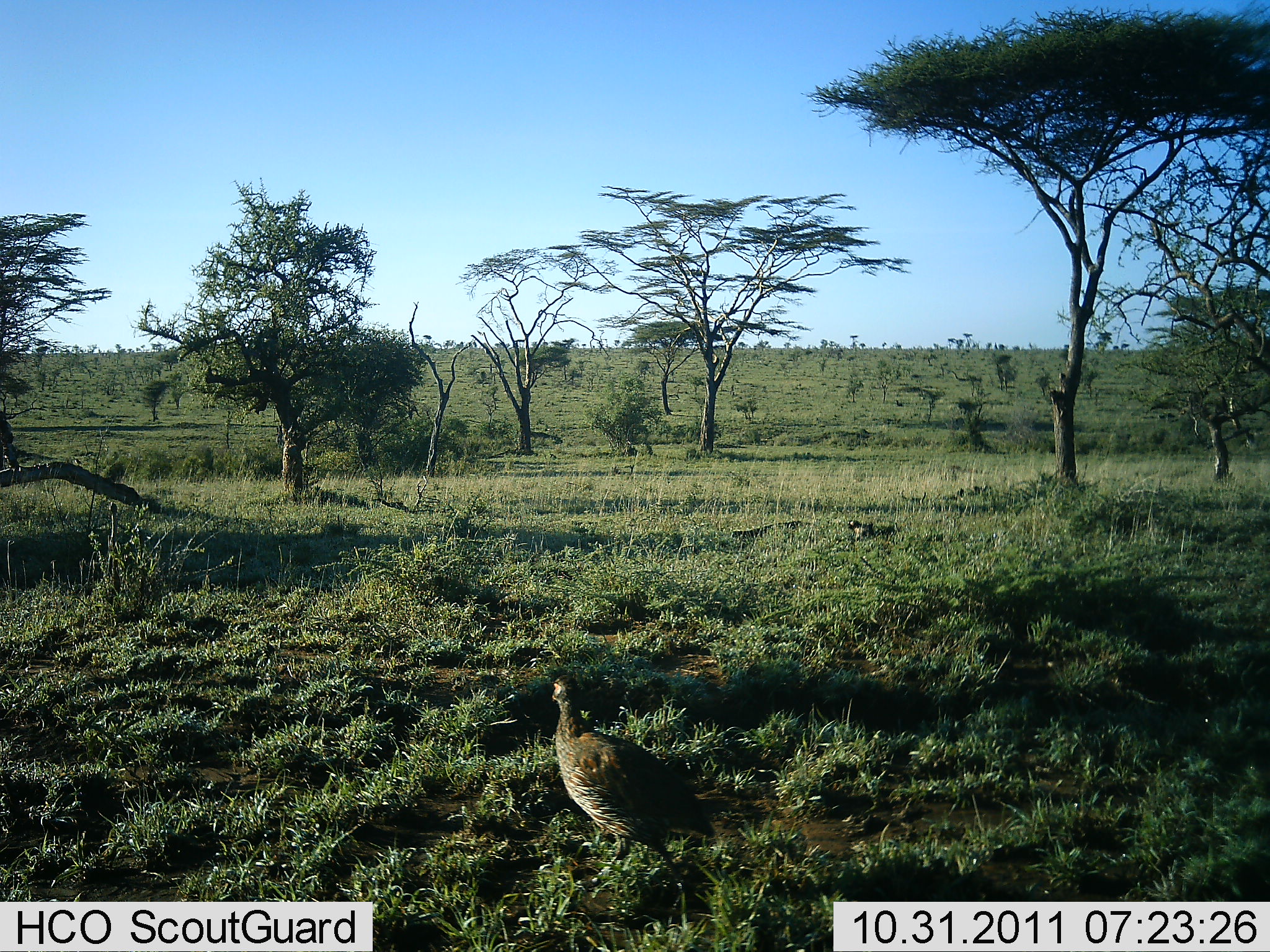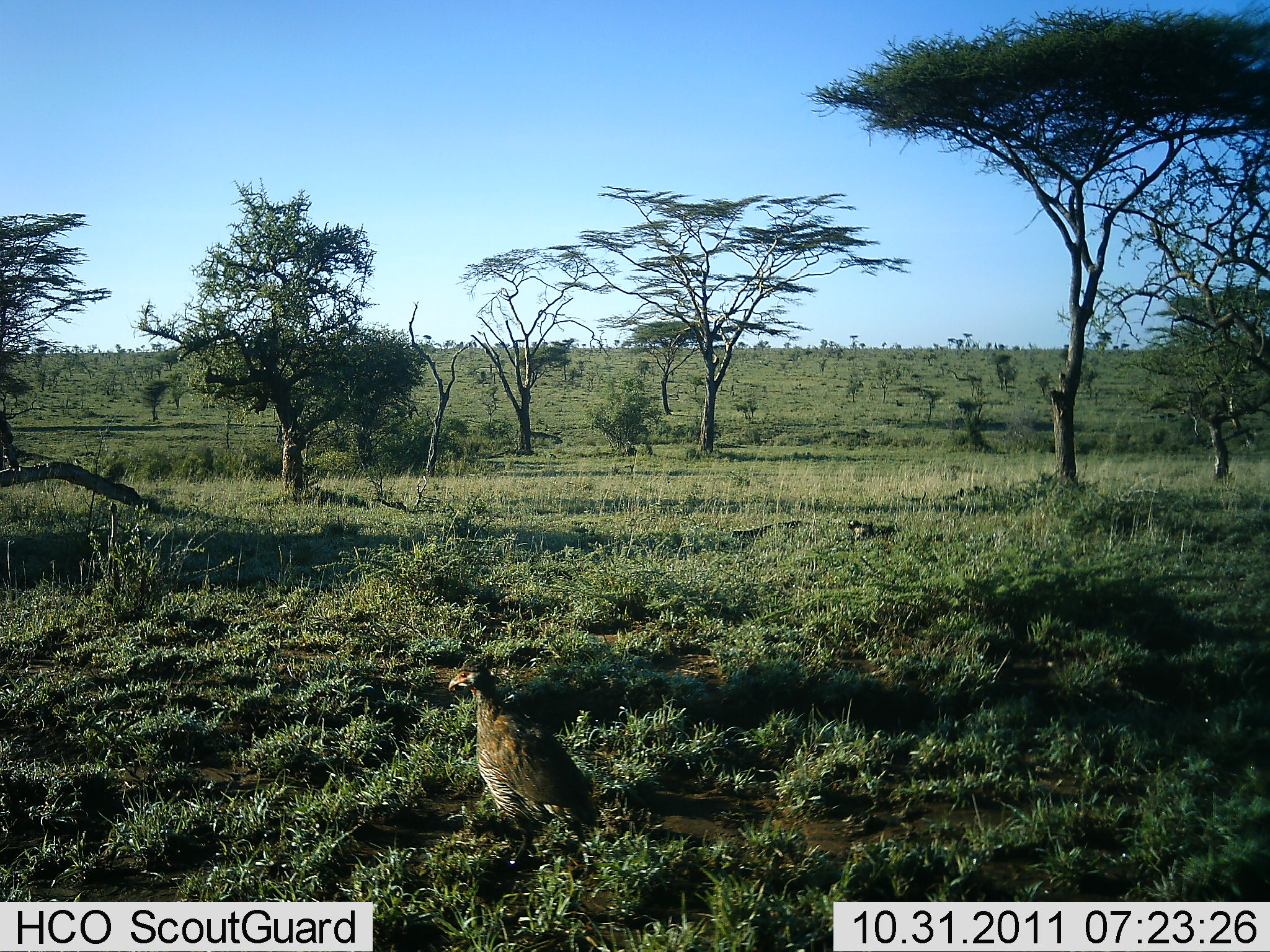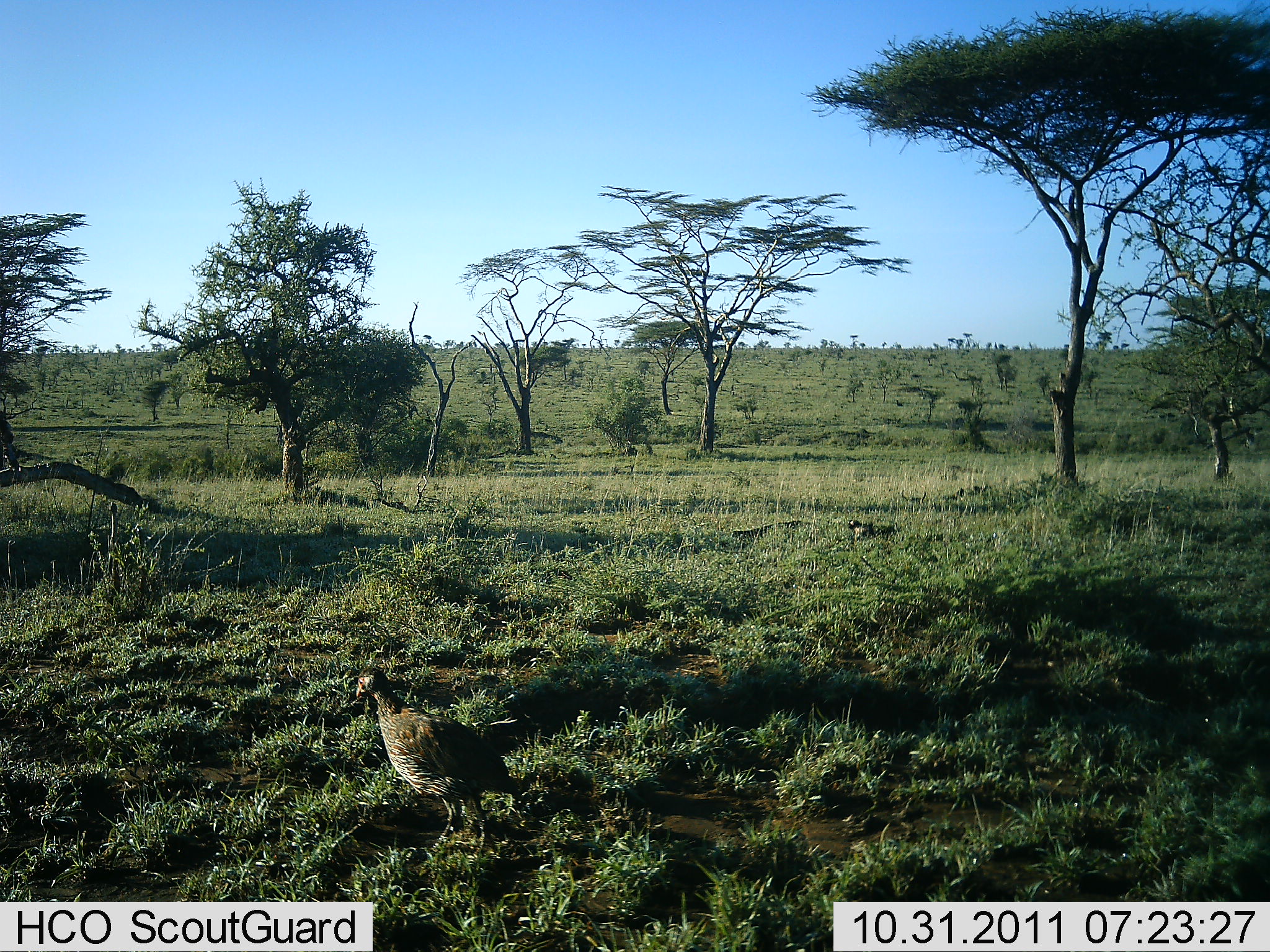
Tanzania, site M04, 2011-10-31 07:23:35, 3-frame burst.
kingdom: Animalia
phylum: Chordata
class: Aves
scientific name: Aves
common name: bird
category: otherbird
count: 1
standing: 15%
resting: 0%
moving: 92%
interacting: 0%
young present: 0%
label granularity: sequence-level